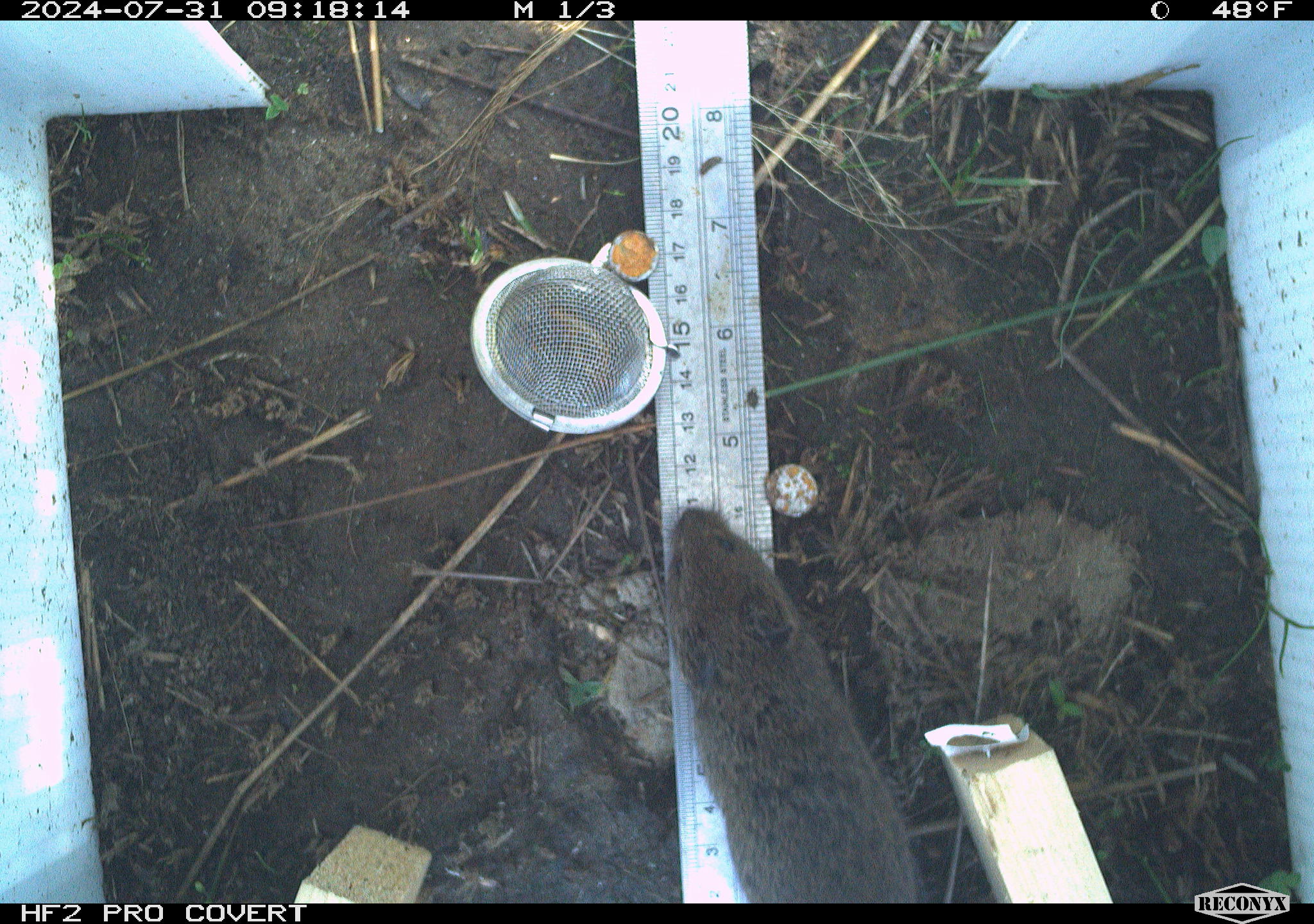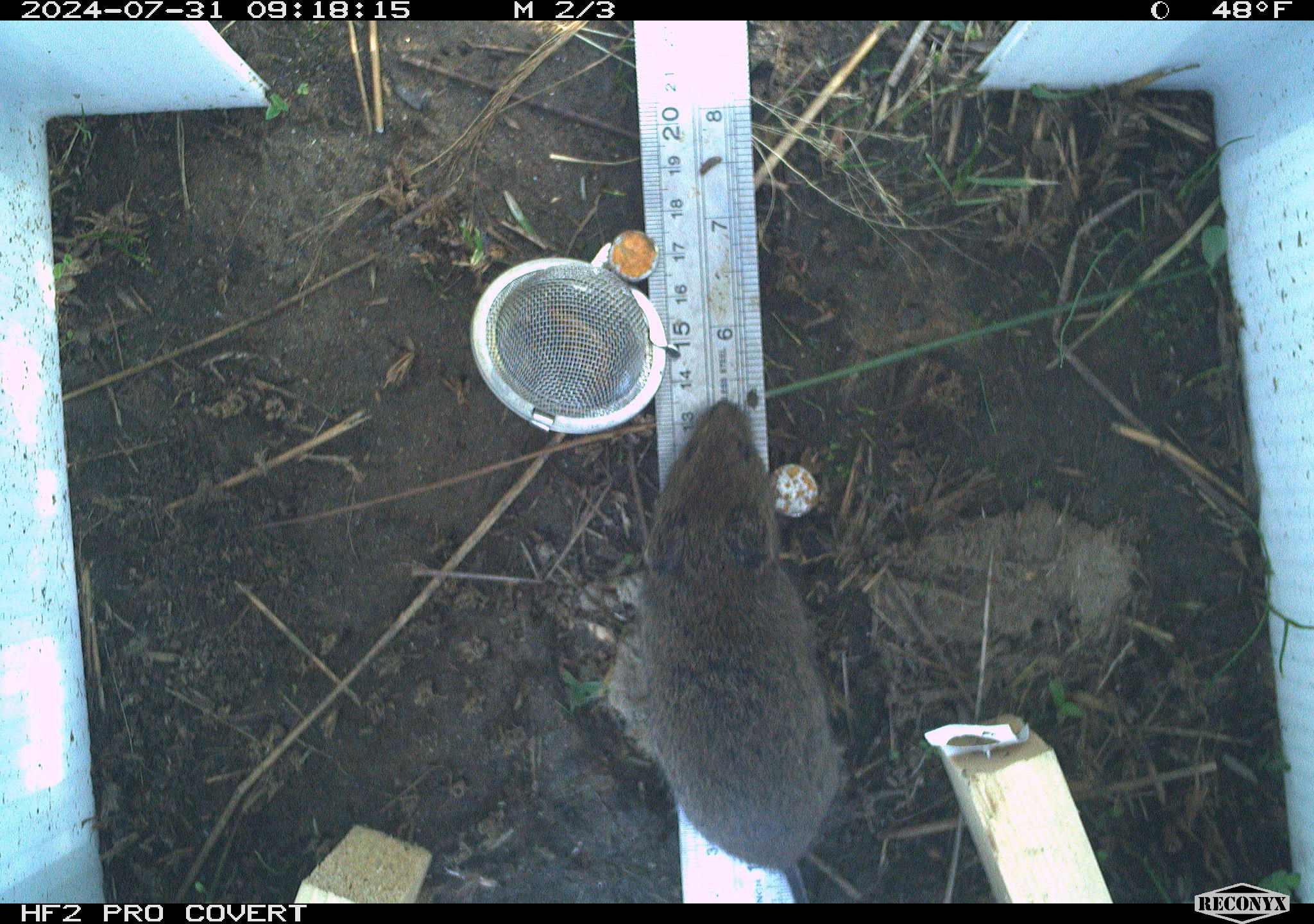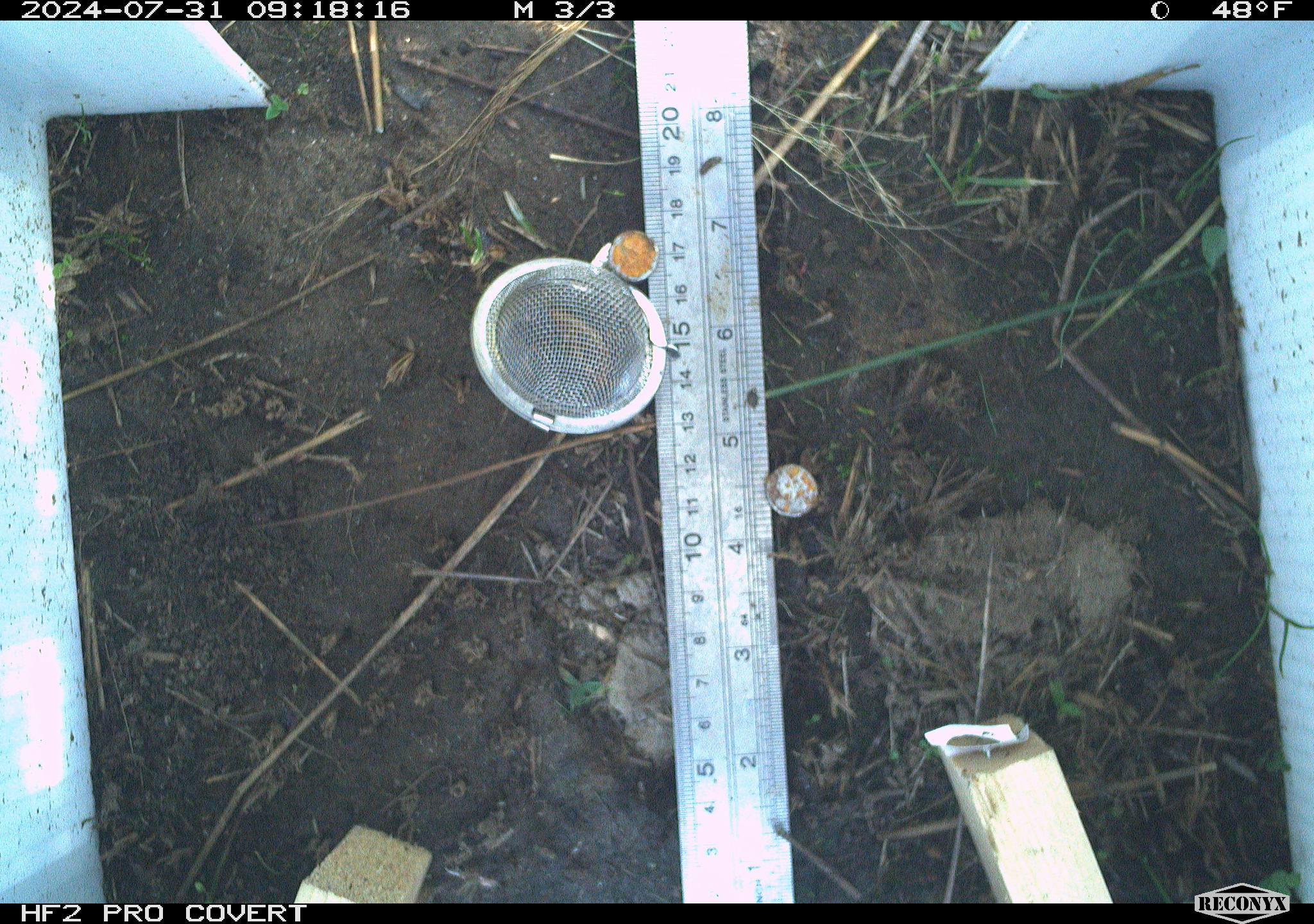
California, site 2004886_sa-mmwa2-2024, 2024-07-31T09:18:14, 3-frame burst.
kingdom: Animalia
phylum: Chordata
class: Mammalia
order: Rodentia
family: Cricetidae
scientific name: Arvicolinae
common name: voles, lemmings, and muskrats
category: arvicolinae subfamily